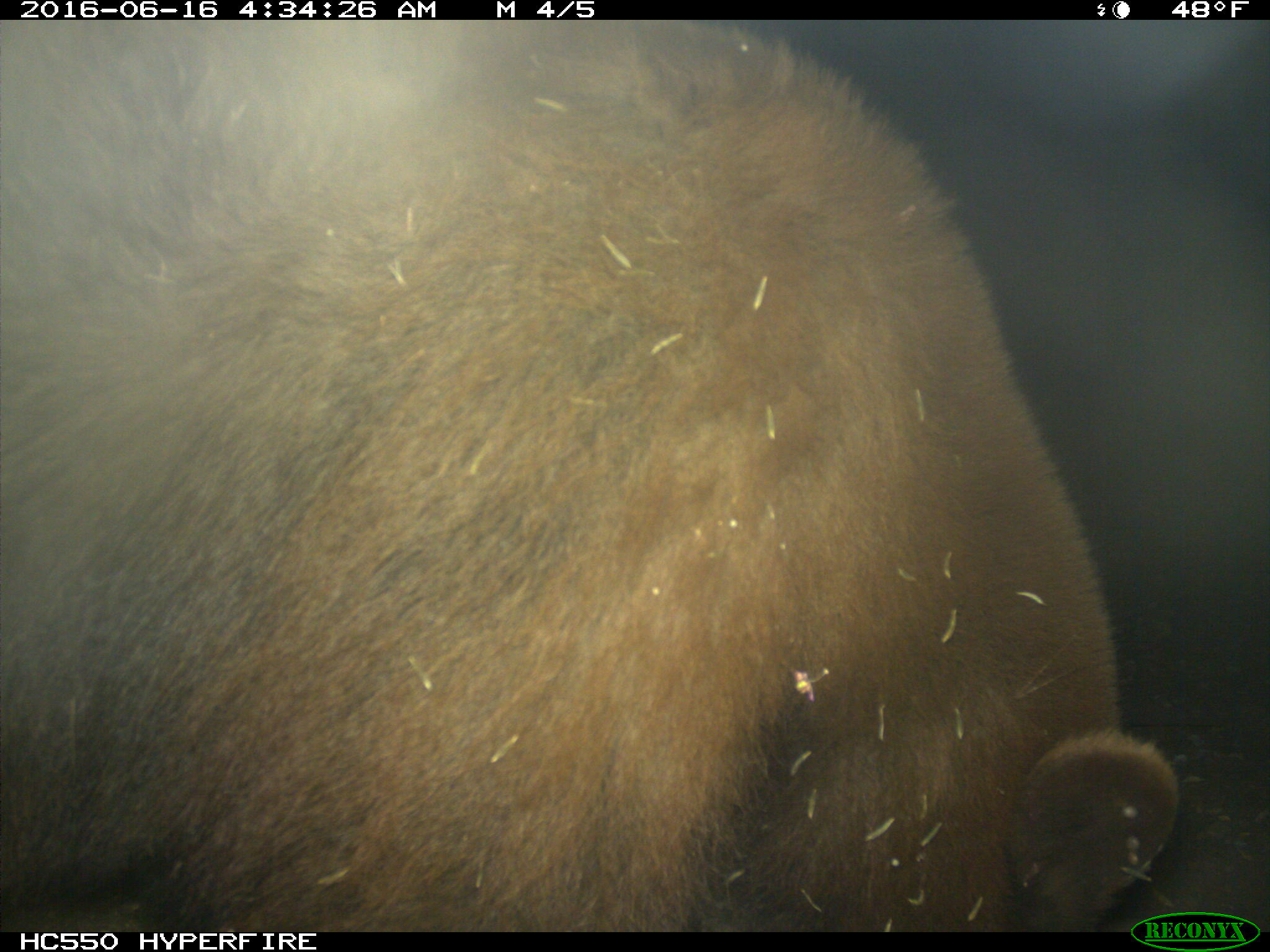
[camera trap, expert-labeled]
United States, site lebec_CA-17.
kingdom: Animalia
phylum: Chordata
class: Mammalia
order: Carnivora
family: Ursidae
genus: Ursus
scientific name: Ursus americanus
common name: american black bear